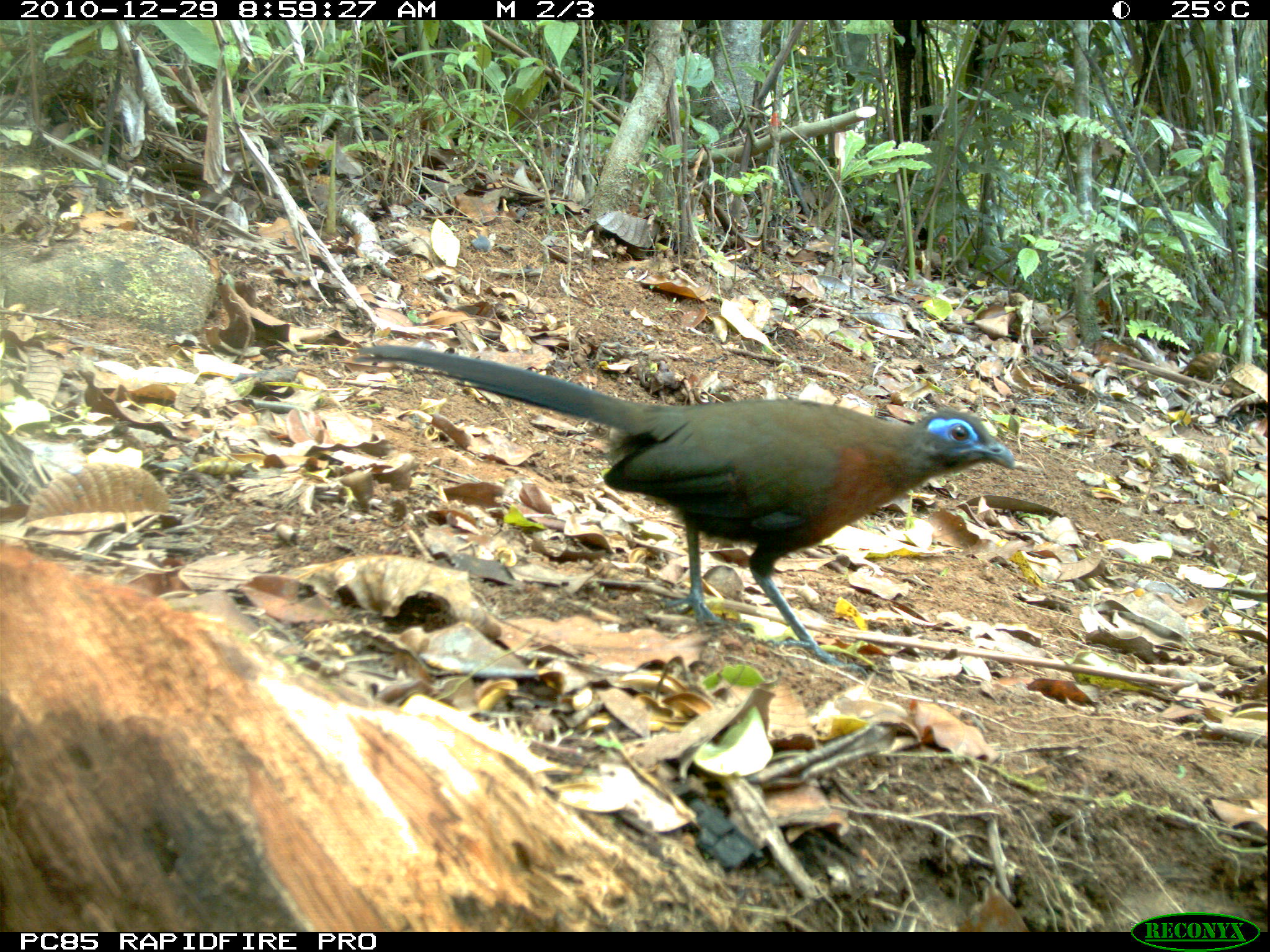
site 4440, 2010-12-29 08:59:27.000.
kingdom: Animalia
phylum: Chordata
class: Aves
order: Passeriformes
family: Cisticolidae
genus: Cisticola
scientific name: Cisticola cherina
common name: madagascar cisticola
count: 1